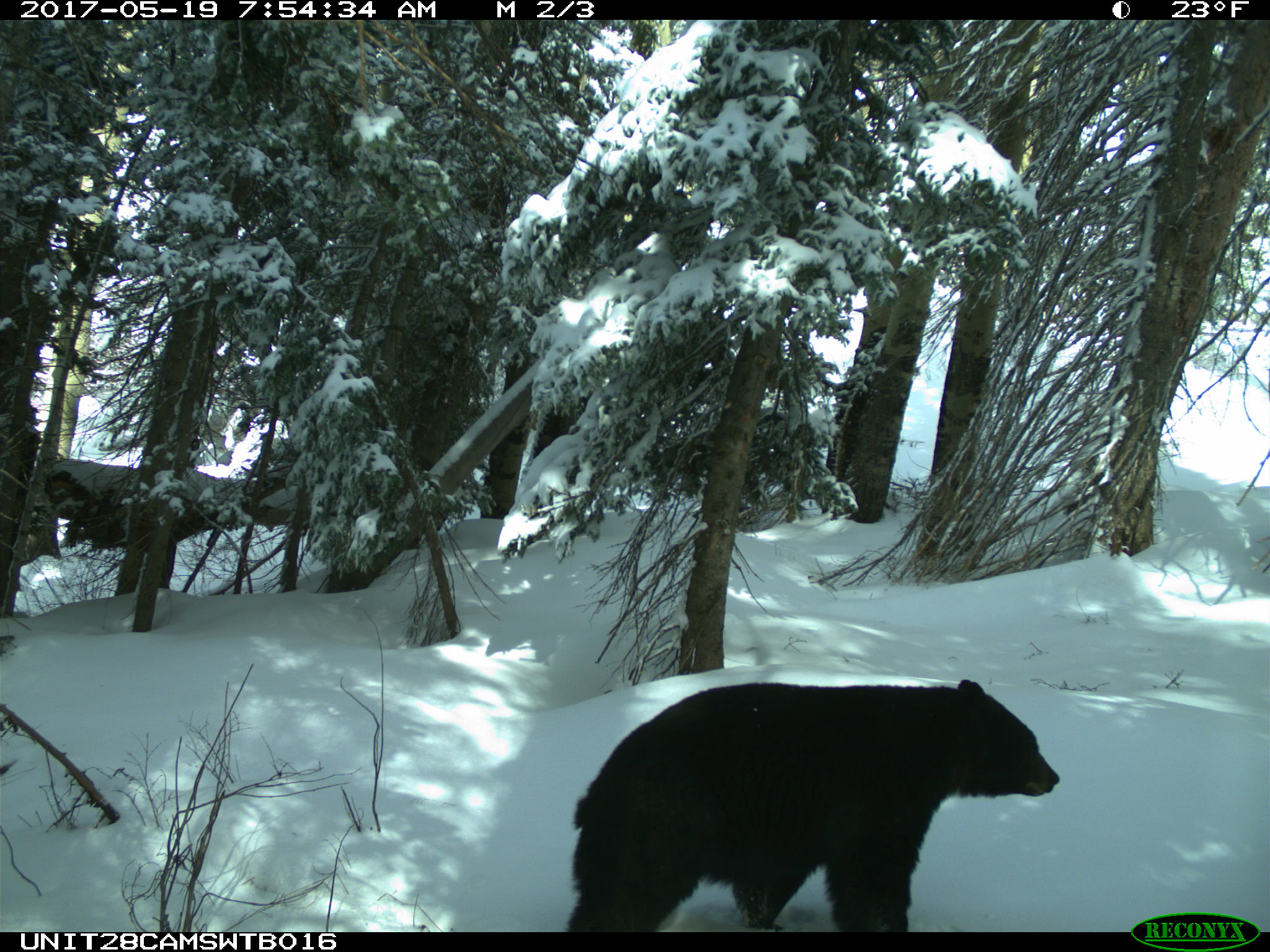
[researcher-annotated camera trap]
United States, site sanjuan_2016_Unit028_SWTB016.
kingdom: Animalia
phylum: Chordata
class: Mammalia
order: Carnivora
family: Ursidae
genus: Ursus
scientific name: Ursus americanus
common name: american black bear